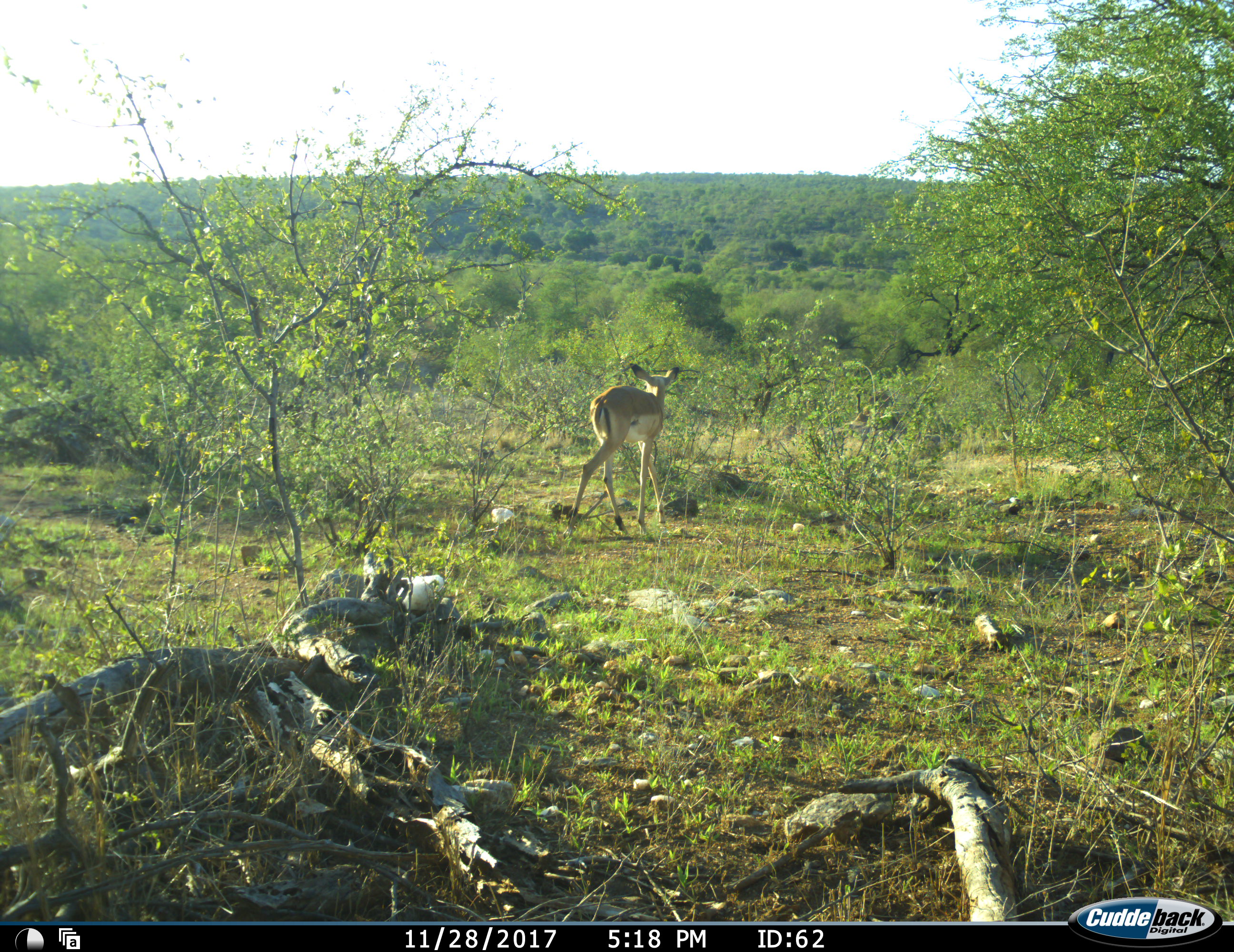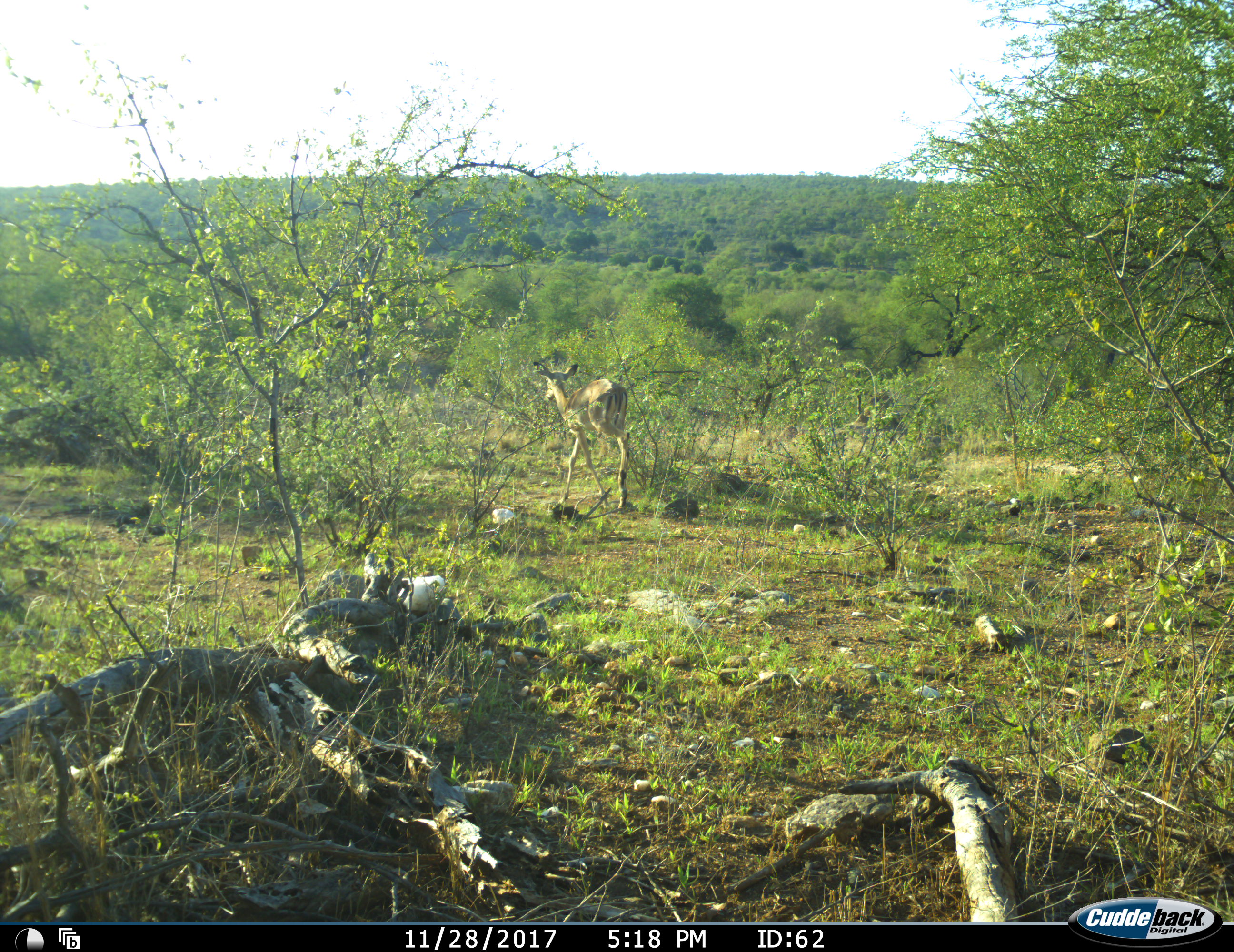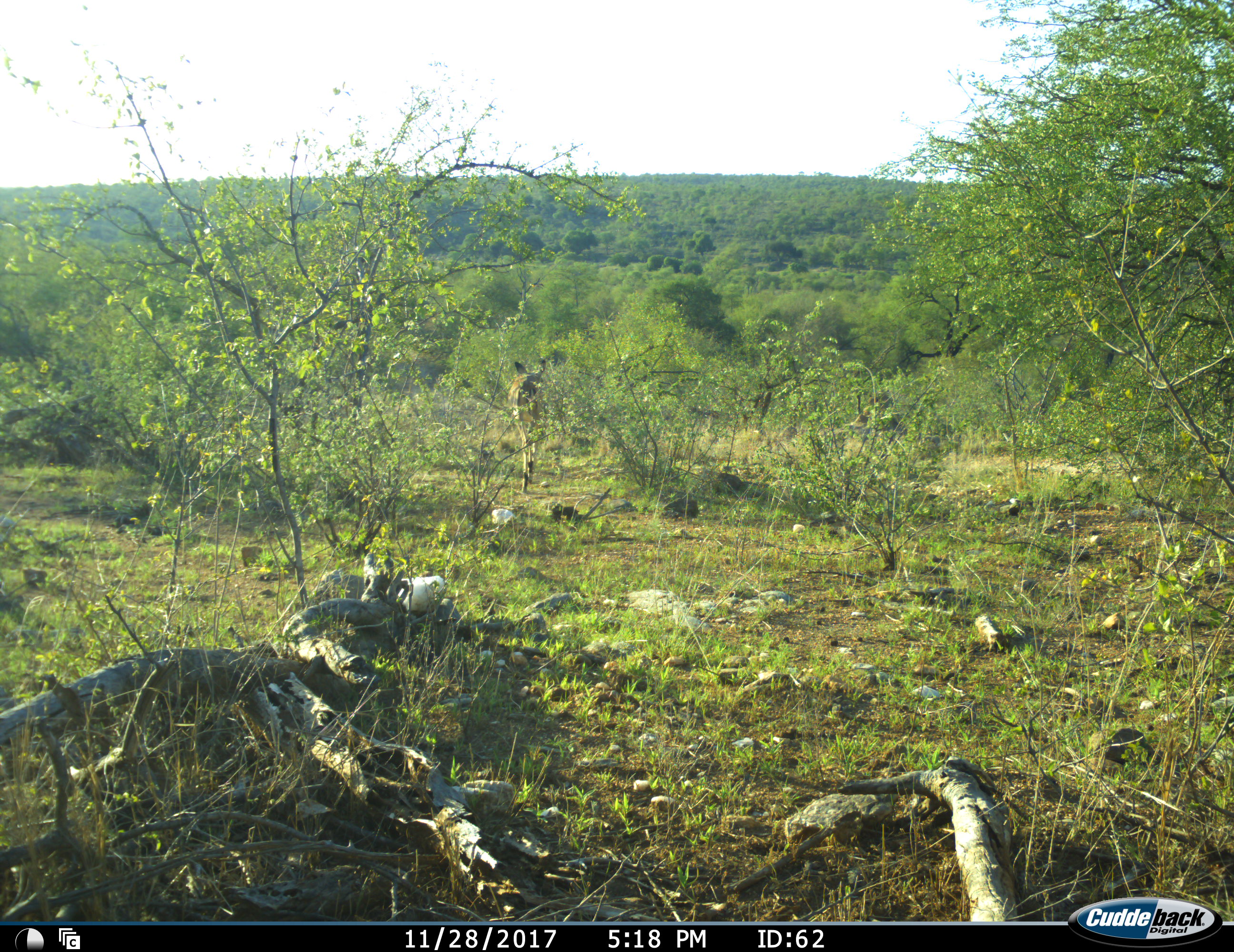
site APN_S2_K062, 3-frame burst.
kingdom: Animalia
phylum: Chordata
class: Mammalia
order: Artiodactyla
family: Bovidae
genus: Aepyceros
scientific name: Aepyceros melampus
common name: impala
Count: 1.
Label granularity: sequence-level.